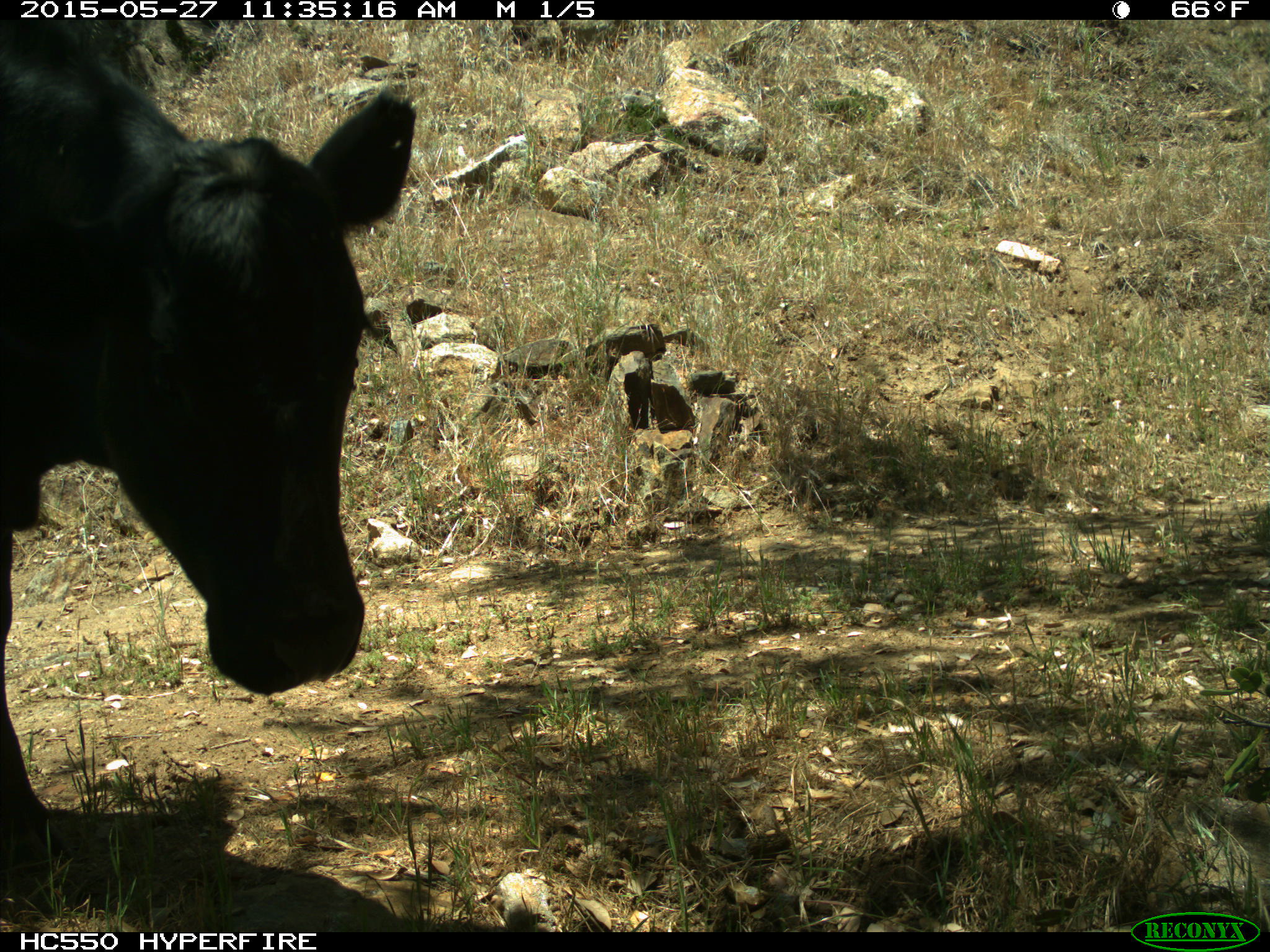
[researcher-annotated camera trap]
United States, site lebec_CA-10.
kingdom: Animalia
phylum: Chordata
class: Mammalia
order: Artiodactyla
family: Bovidae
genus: Bos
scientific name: Bos taurus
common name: domestic cow